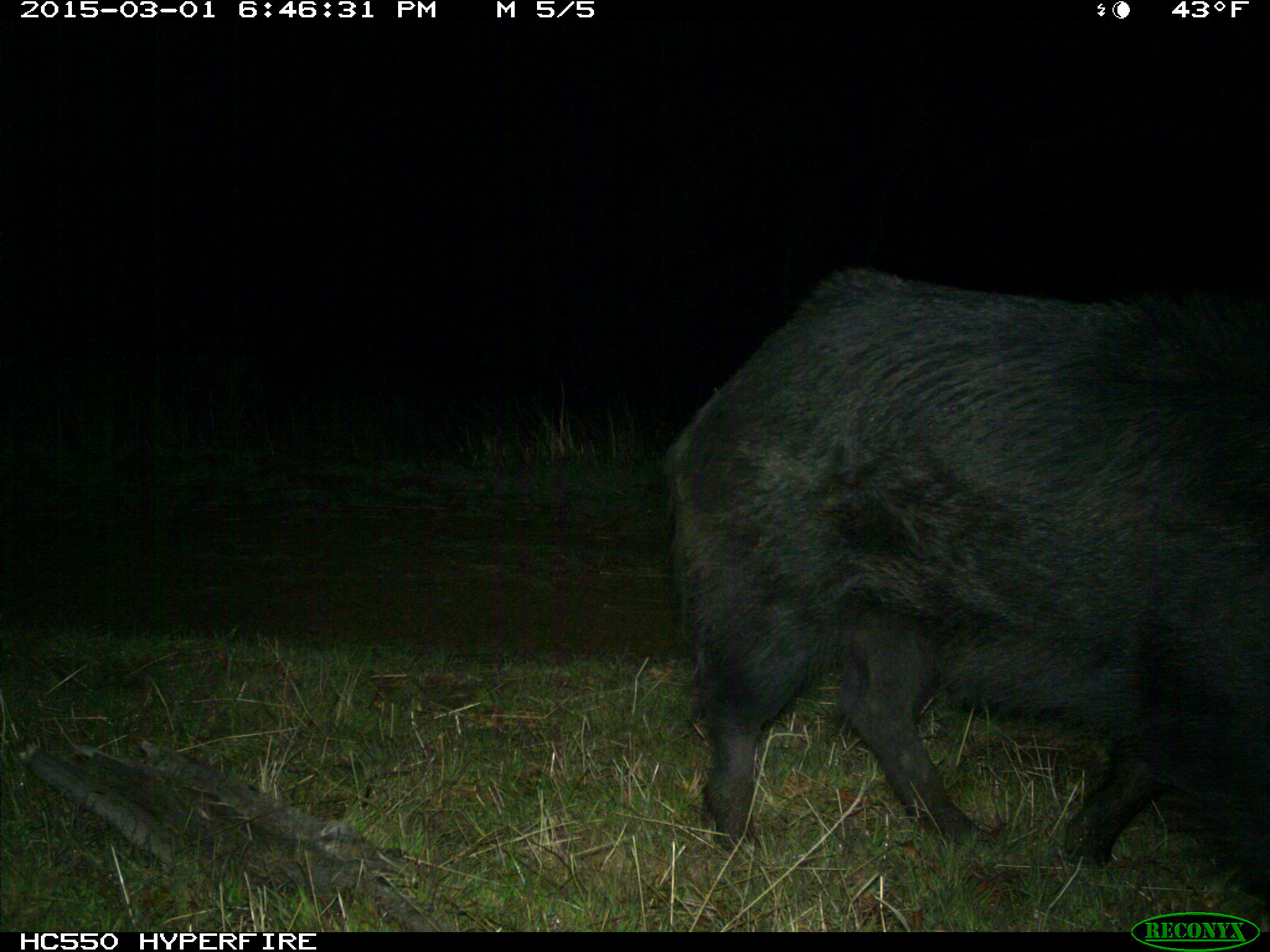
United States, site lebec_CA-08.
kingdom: Animalia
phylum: Chordata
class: Mammalia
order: Artiodactyla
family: Suidae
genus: Sus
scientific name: Sus scrofa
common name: wild boar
Sus scrofa (wild boar).